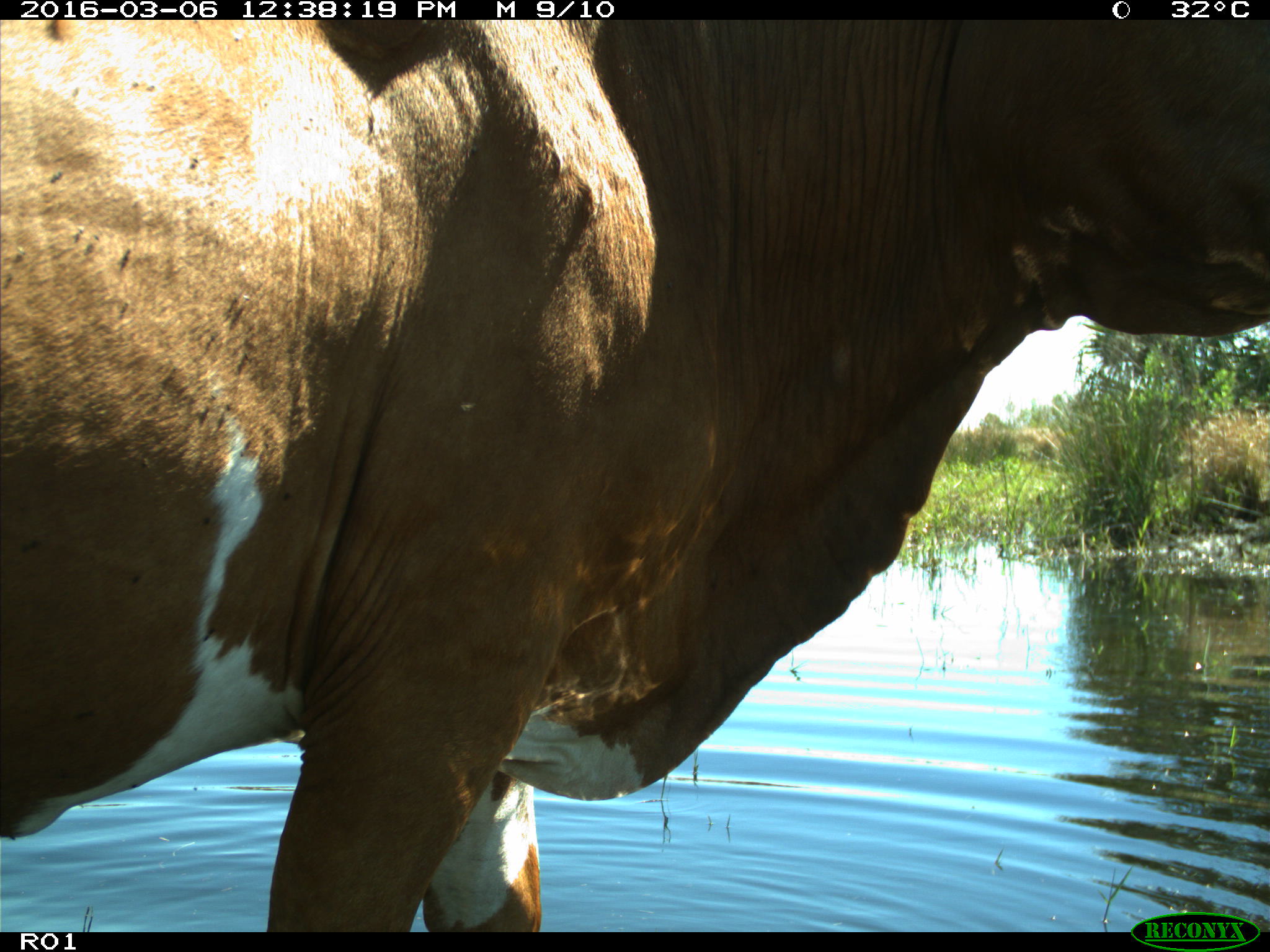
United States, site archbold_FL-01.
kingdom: Animalia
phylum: Chordata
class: Mammalia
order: Artiodactyla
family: Bovidae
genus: Bos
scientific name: Bos taurus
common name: domestic cow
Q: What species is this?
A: Bos taurus (domestic cow).